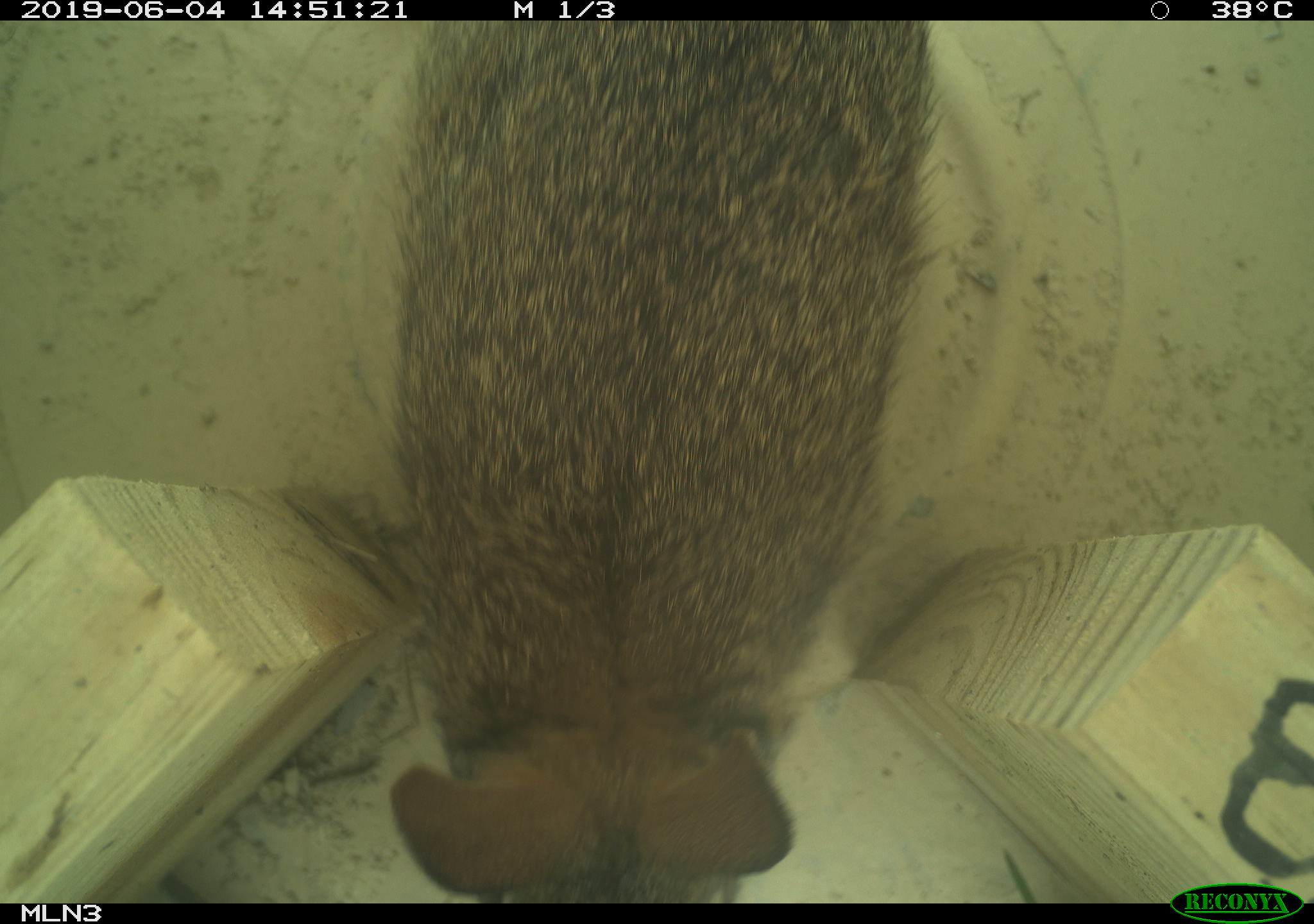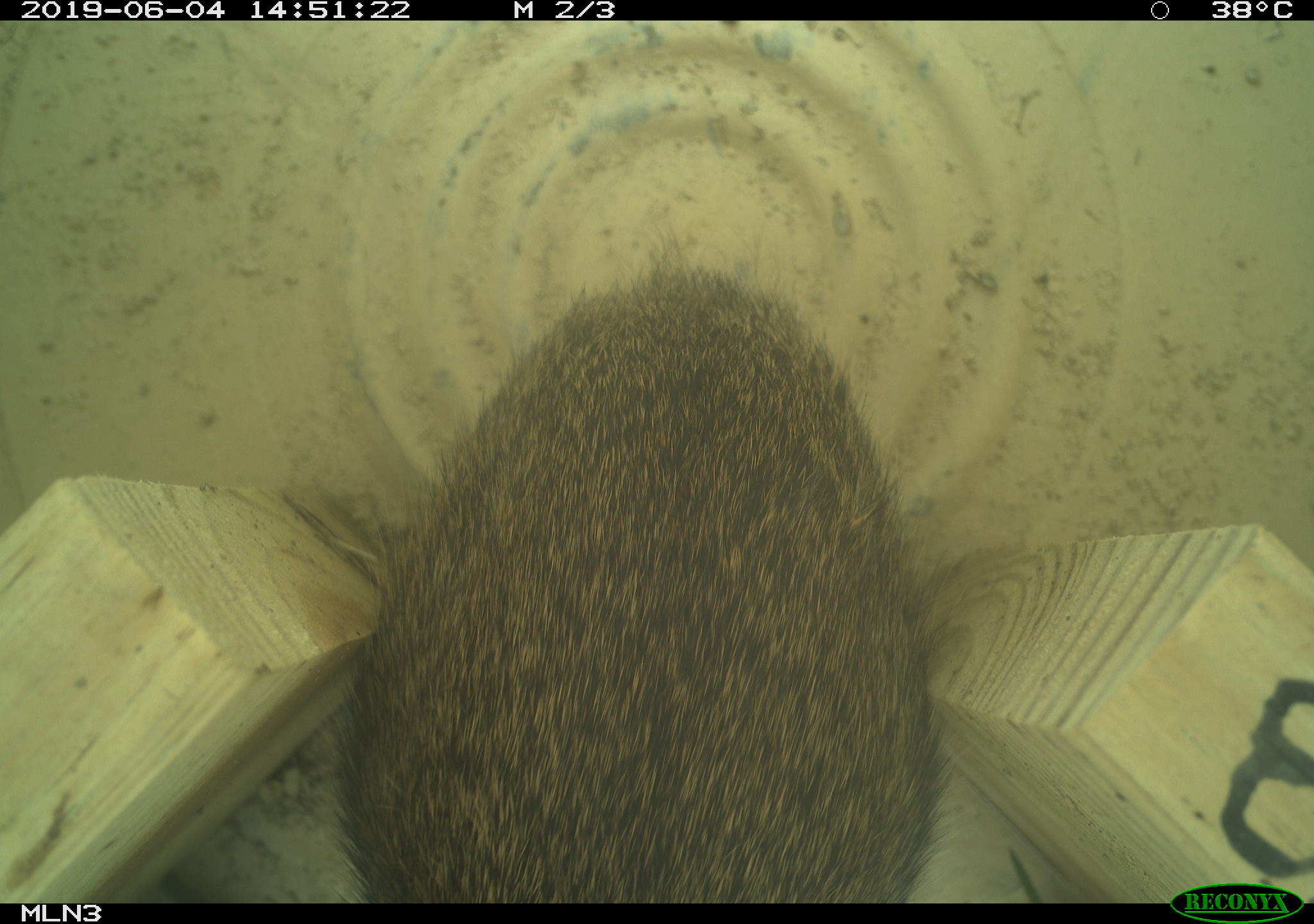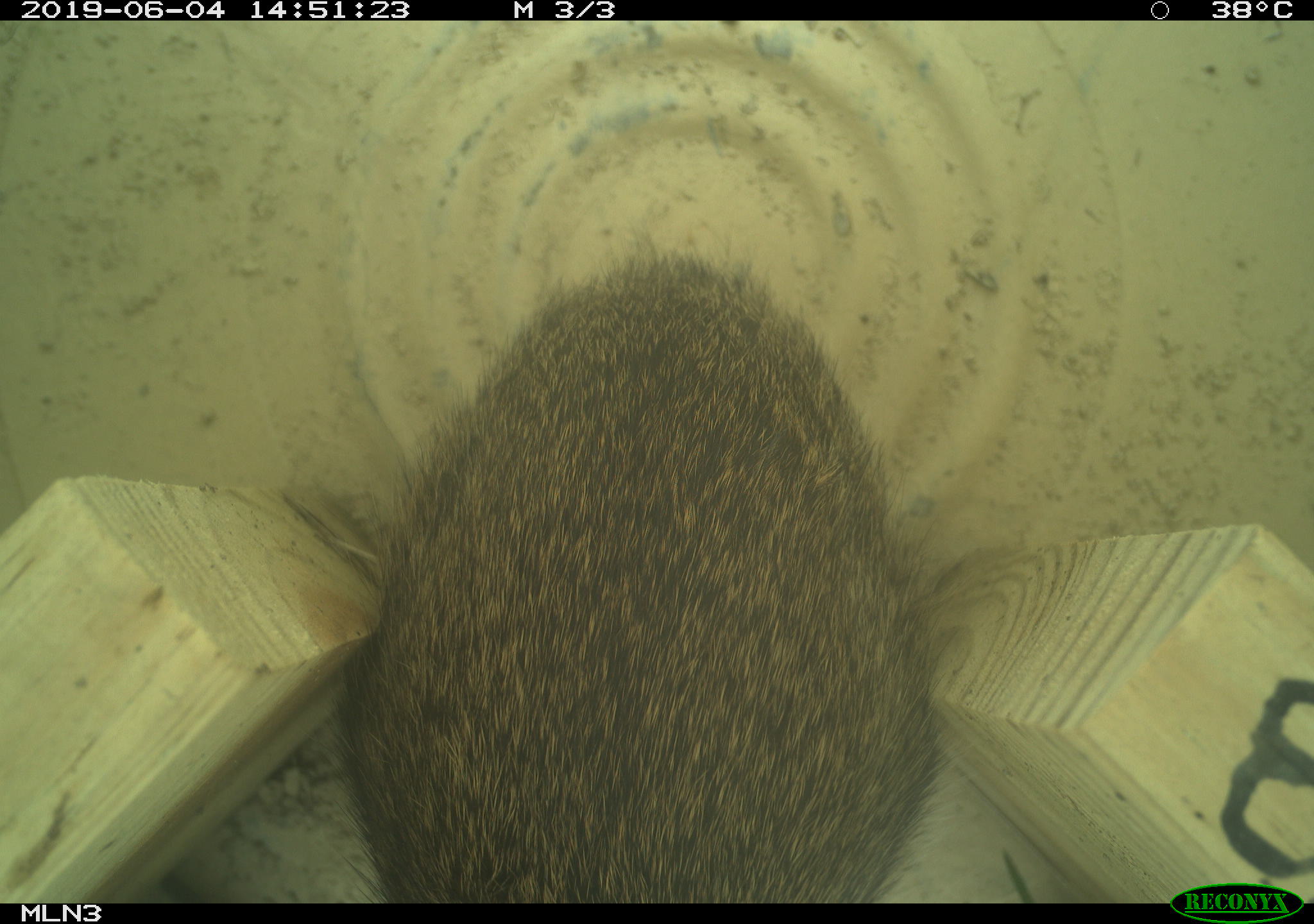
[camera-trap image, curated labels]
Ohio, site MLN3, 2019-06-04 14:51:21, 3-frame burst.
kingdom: Animalia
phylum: Chordata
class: Mammalia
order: Lagomorpha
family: Leporidae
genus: Sylvilagus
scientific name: Sylvilagus floridanus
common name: eastern cottontail